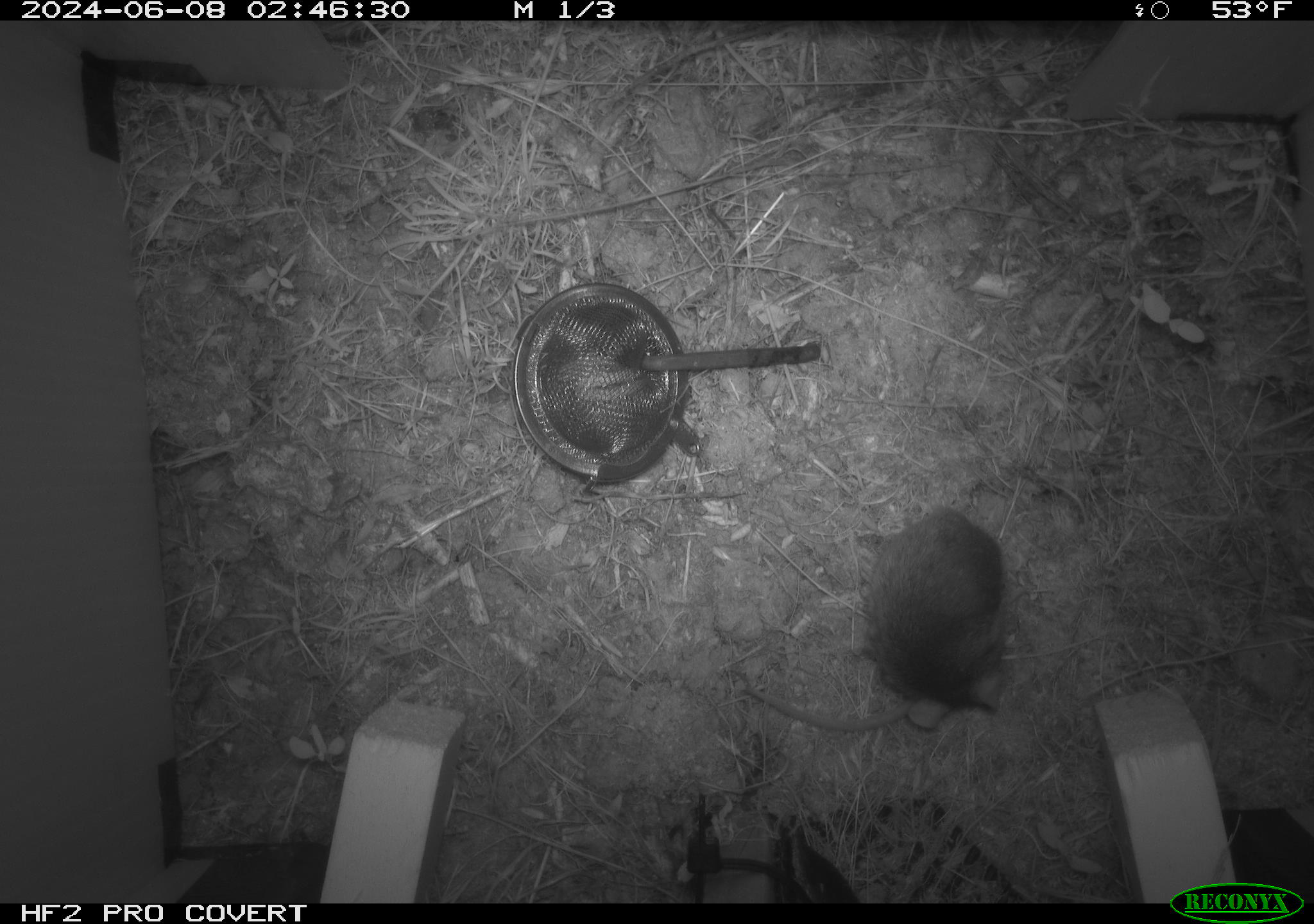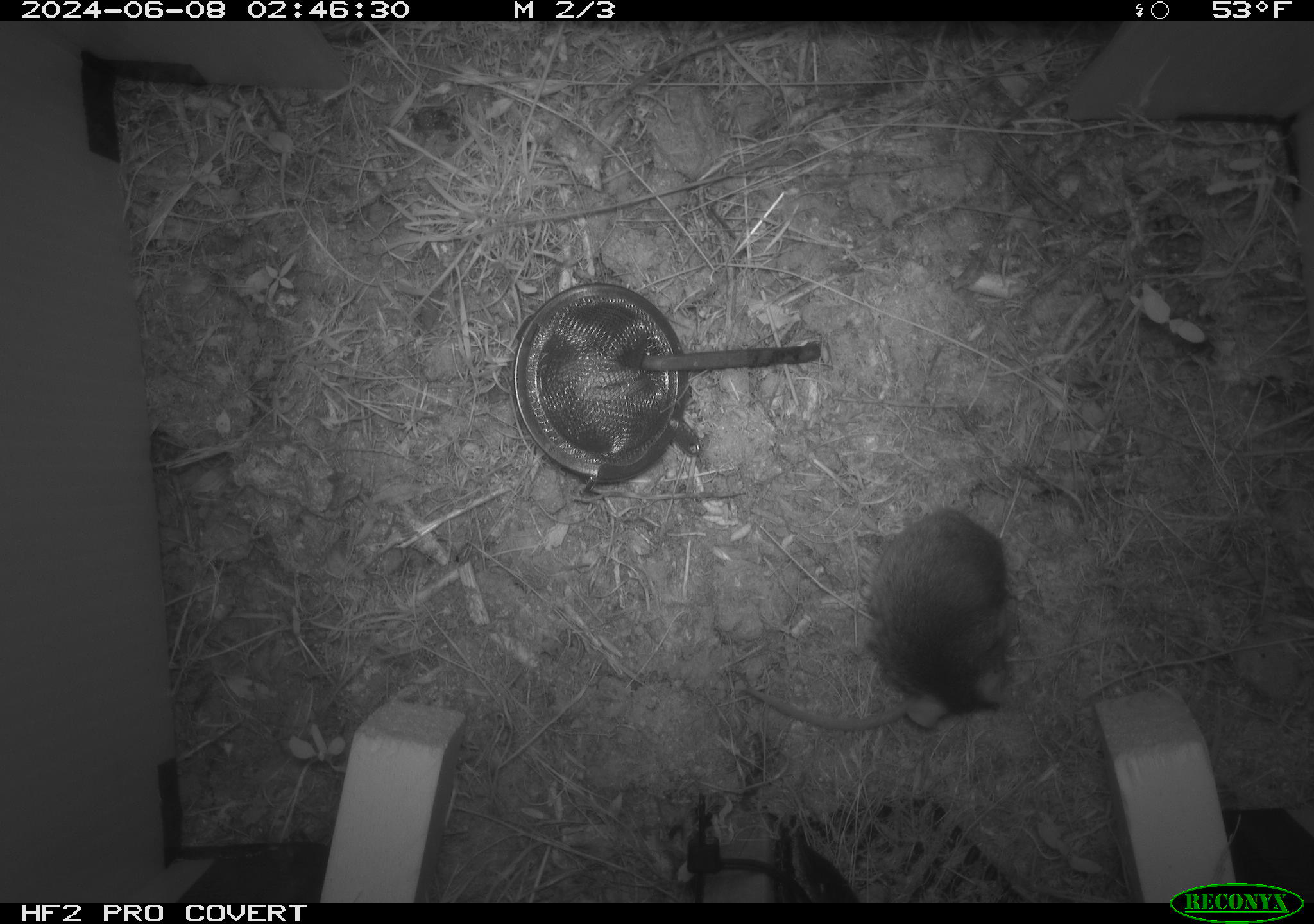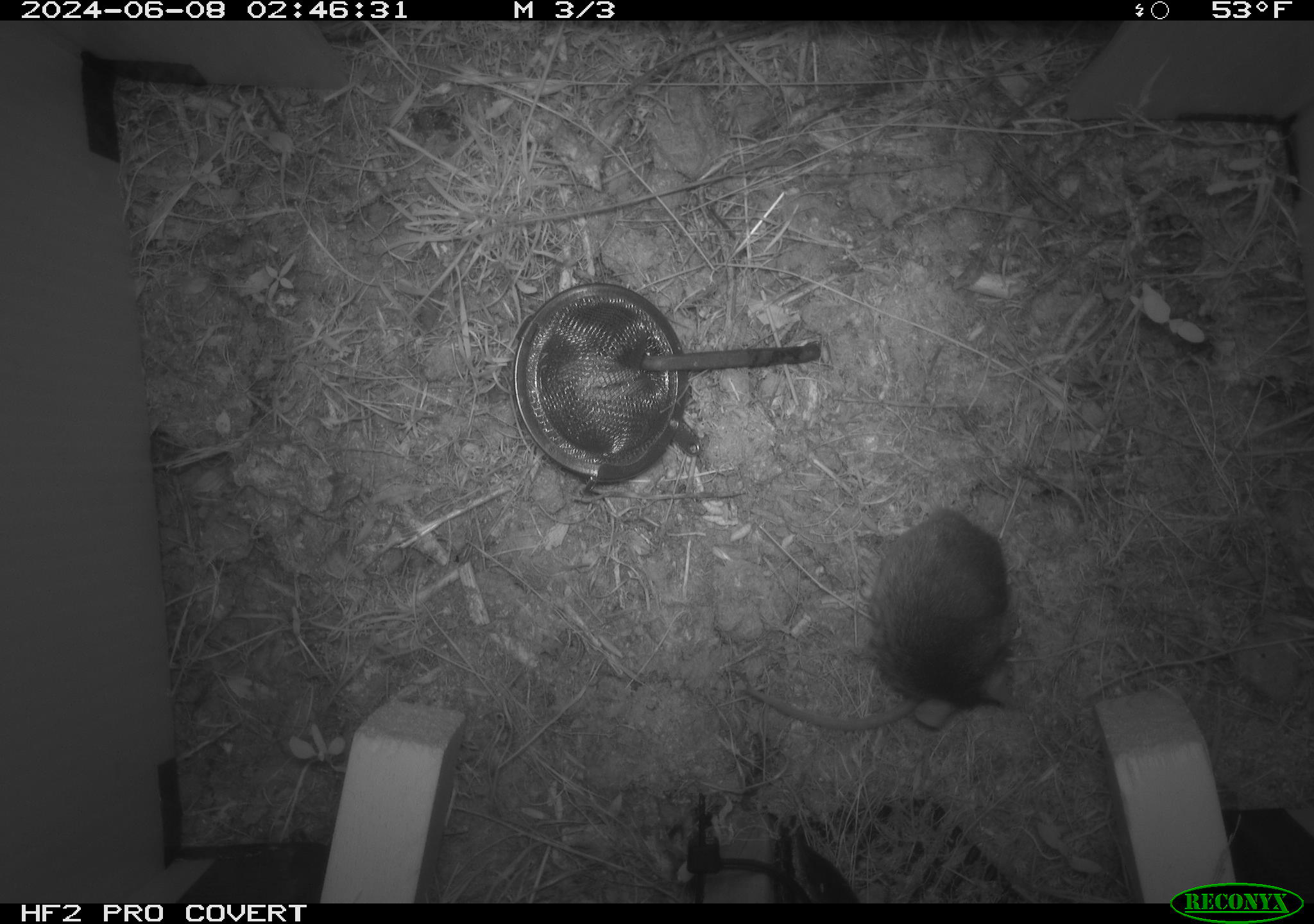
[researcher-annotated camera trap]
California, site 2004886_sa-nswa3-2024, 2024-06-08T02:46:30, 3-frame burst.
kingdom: Animalia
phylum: Chordata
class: Mammalia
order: Rodentia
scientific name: Rodentia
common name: rodent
Rodent (Rodentia).